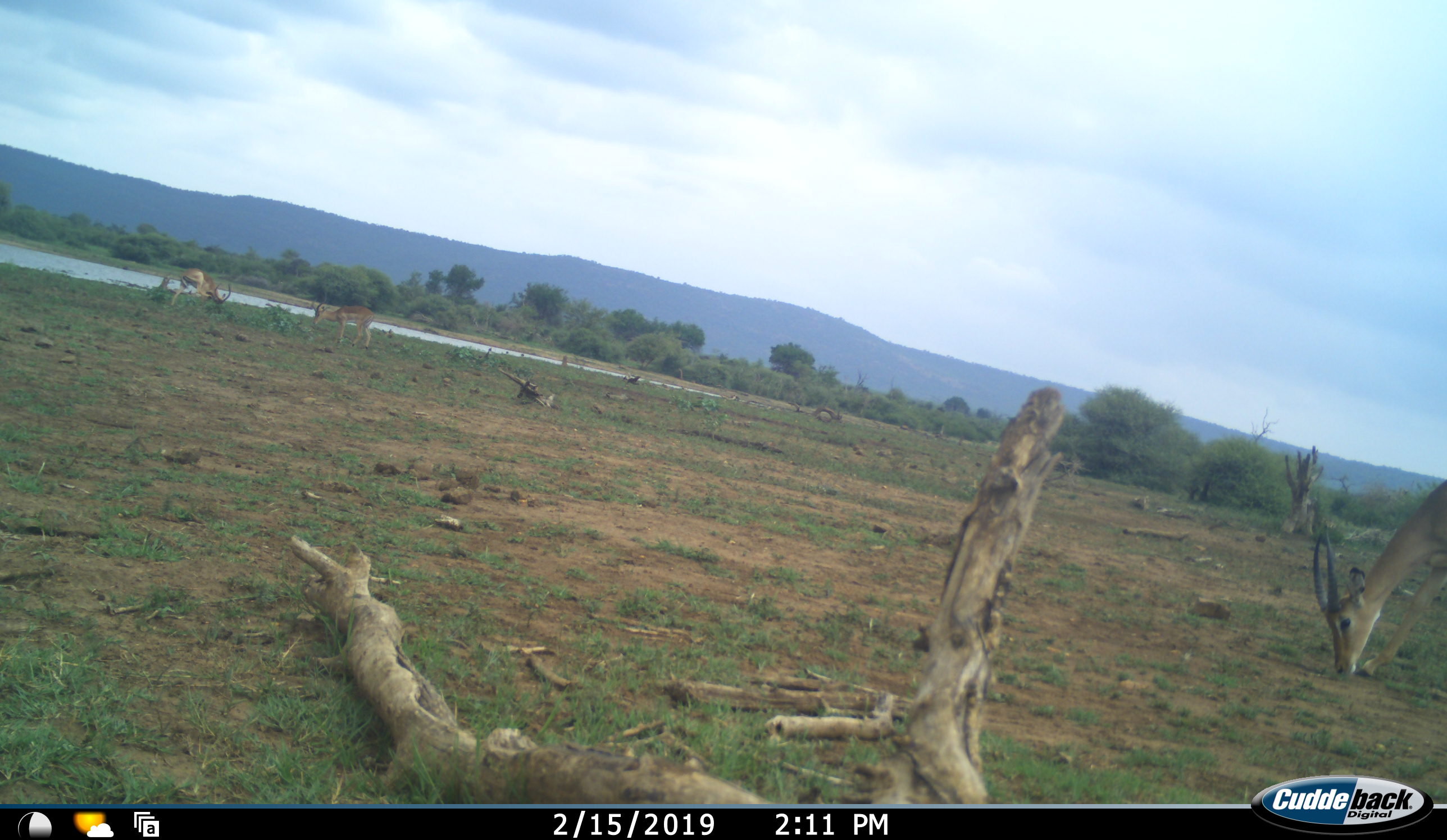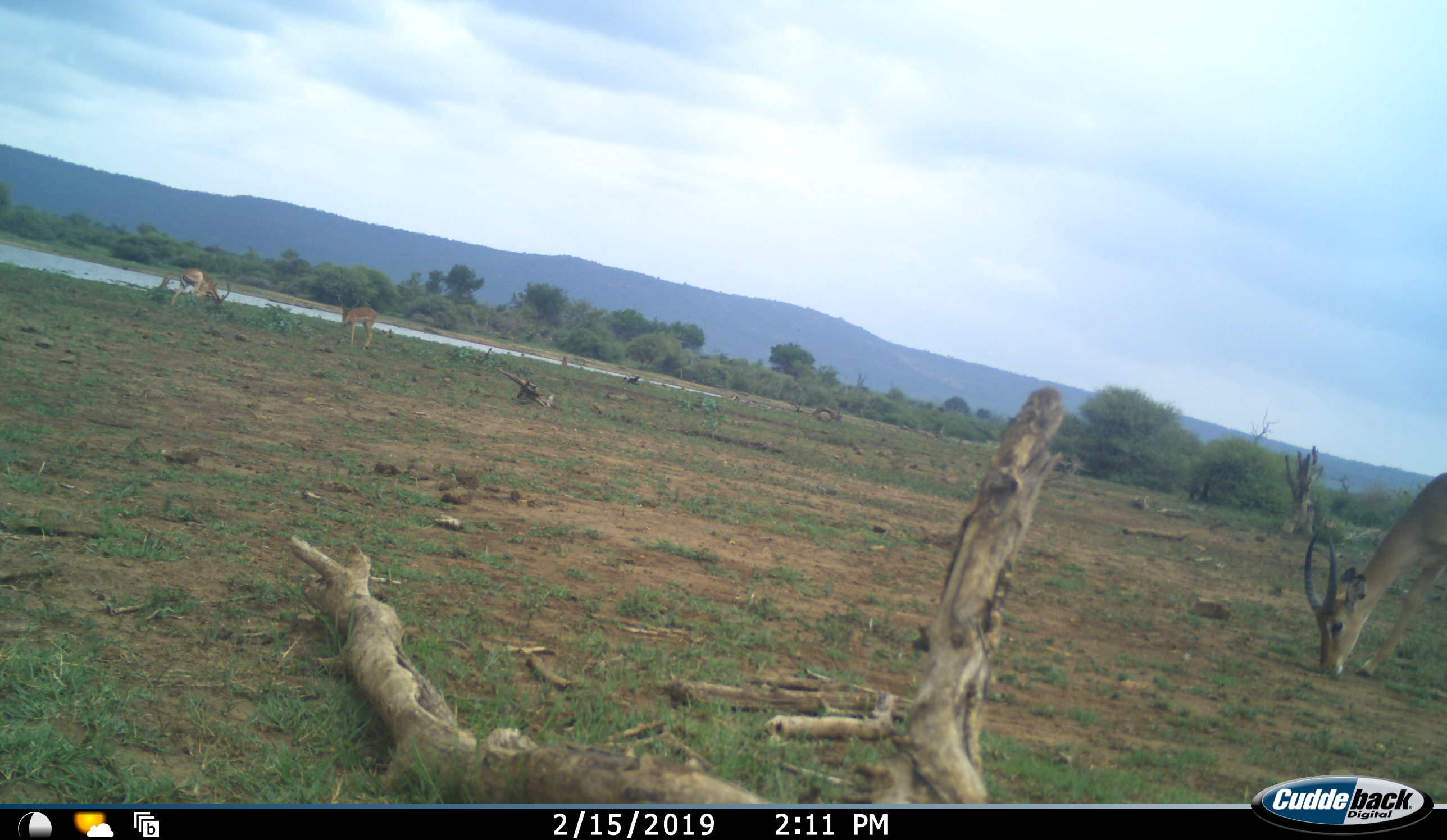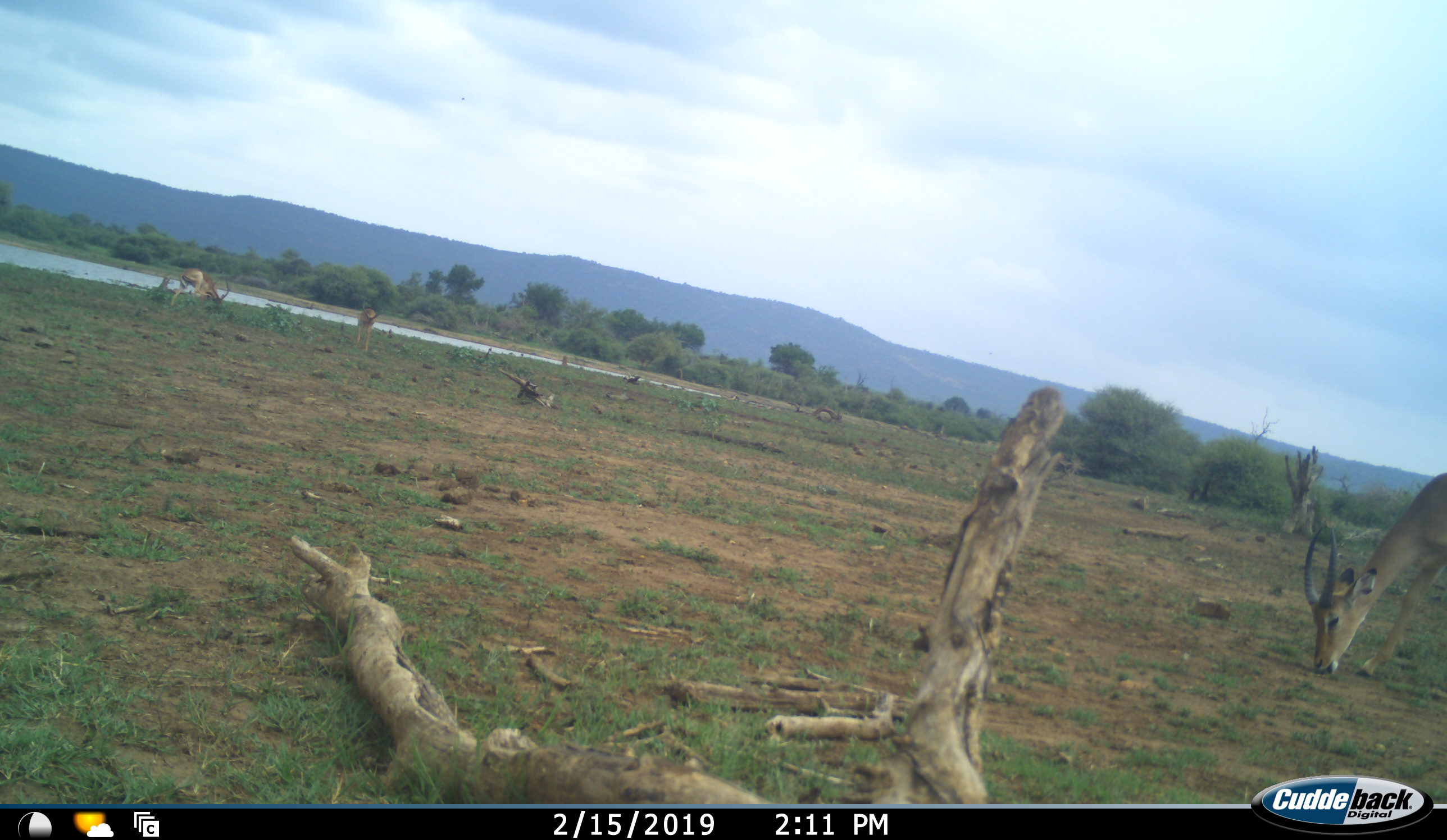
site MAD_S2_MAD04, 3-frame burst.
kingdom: Animalia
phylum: Chordata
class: Mammalia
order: Artiodactyla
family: Bovidae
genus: Aepyceros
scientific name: Aepyceros melampus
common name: impala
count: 3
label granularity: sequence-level